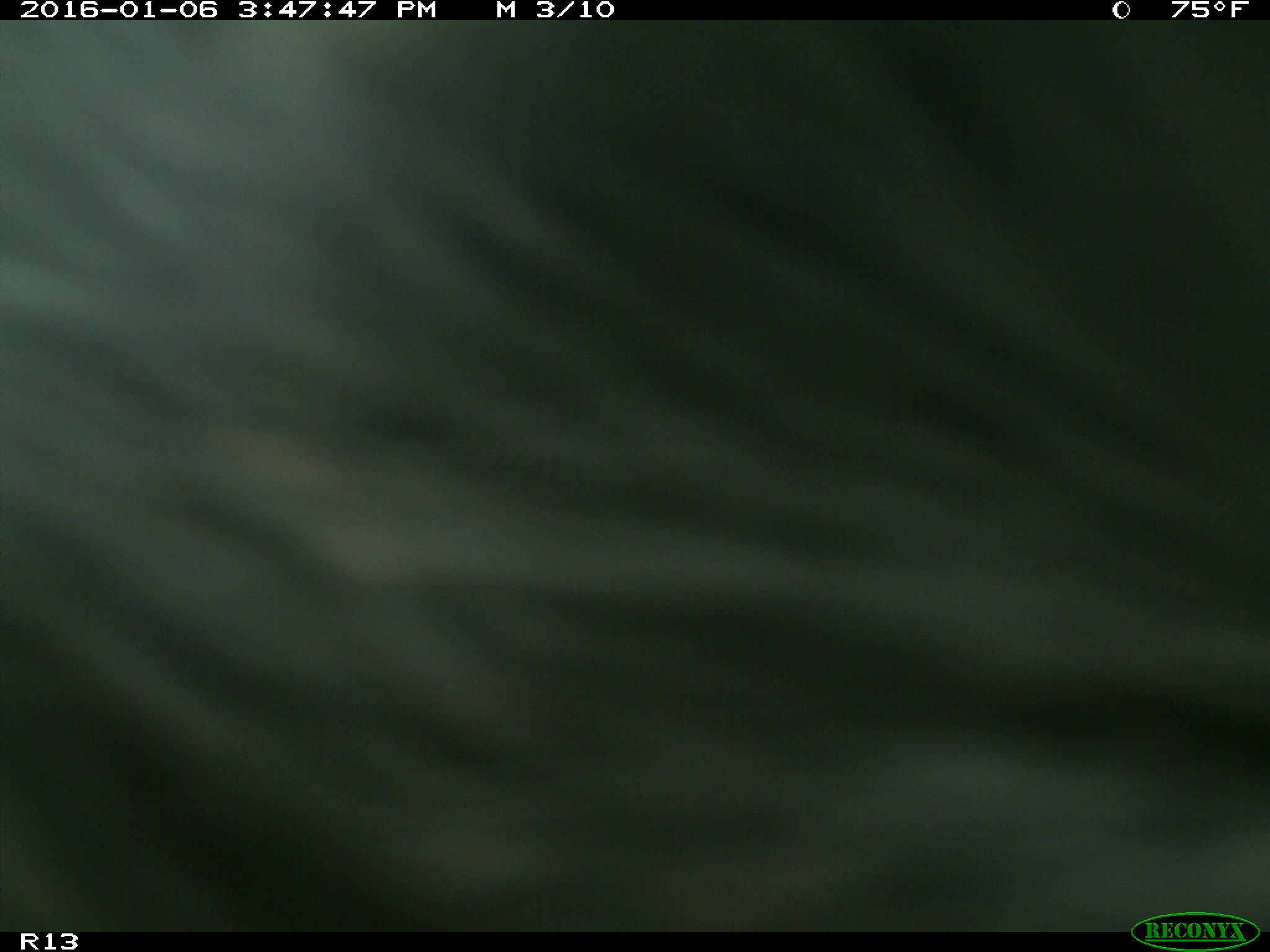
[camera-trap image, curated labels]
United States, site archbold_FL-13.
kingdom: Animalia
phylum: Chordata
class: Mammalia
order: Artiodactyla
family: Bovidae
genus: Bos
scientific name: Bos taurus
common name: domestic cow